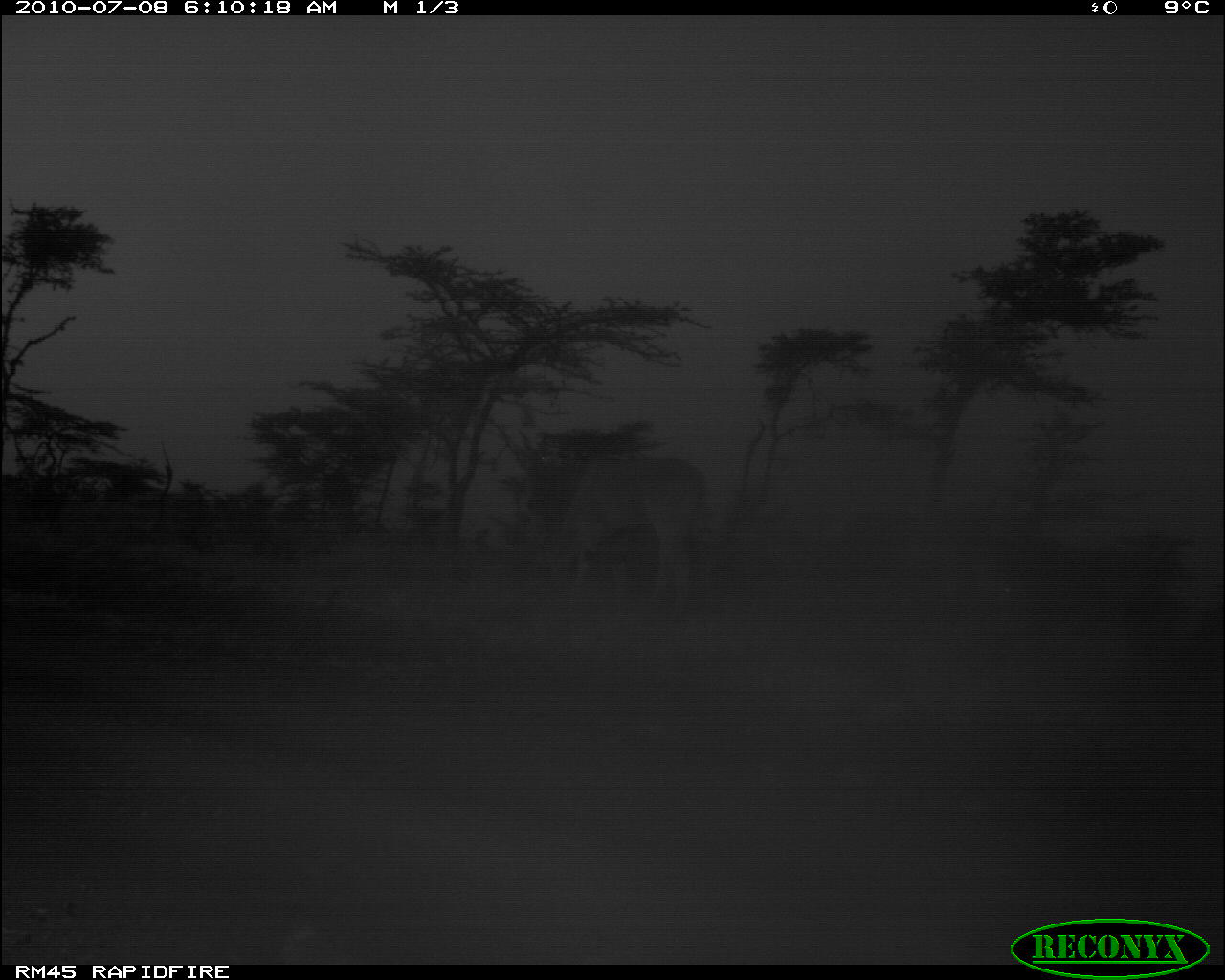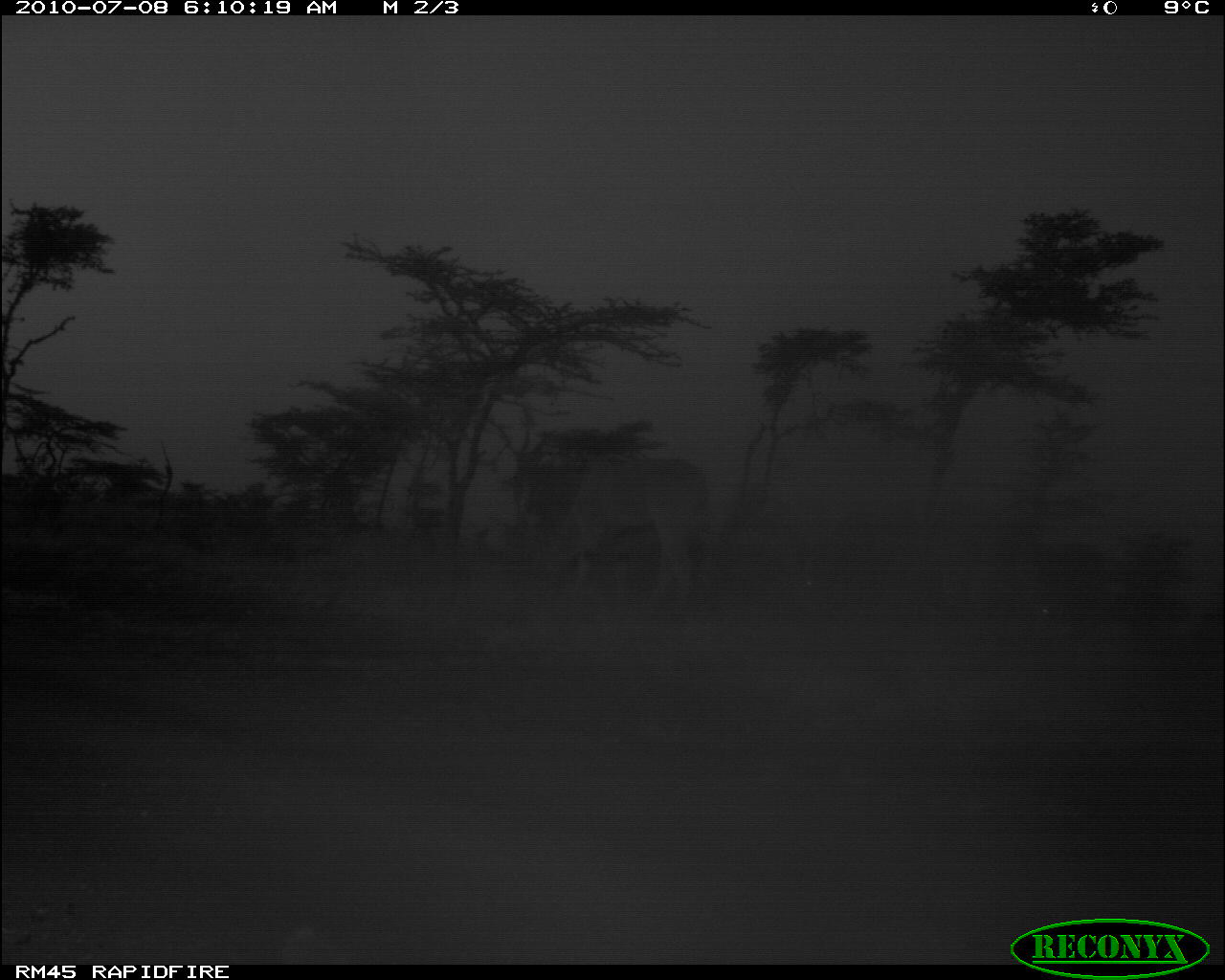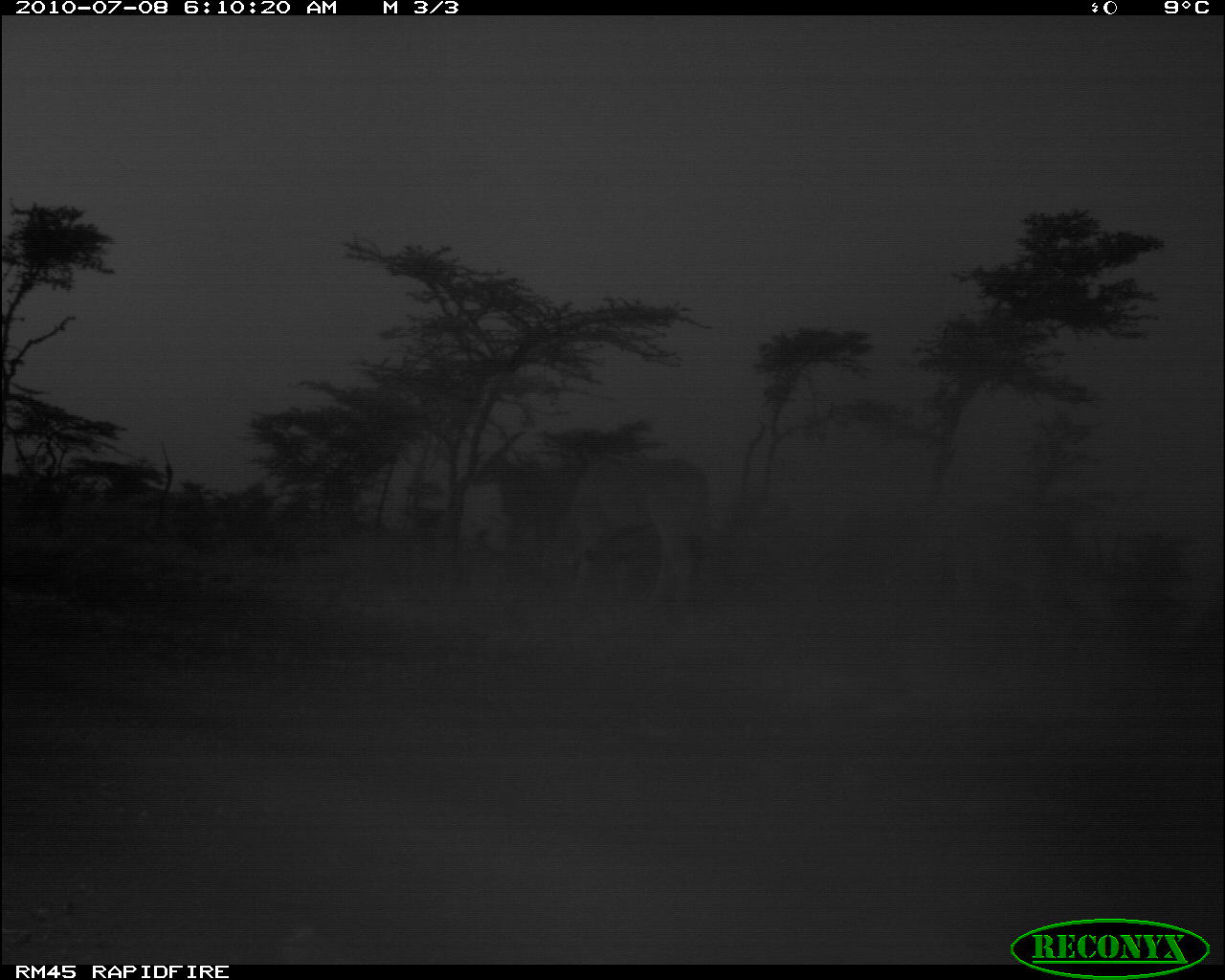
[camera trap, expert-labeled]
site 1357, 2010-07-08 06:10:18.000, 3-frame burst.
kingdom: Animalia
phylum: Chordata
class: Mammalia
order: Artiodactyla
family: Bovidae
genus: Tragelaphus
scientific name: Tragelaphus oryx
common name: eland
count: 1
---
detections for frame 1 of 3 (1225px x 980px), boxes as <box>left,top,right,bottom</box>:
tragelaphus oryx: <box>536,452,706,616</box>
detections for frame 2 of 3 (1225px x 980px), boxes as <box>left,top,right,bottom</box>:
tragelaphus oryx: <box>530,453,711,606</box>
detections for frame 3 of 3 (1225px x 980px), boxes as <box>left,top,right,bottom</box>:
tragelaphus oryx: <box>534,450,714,611</box>